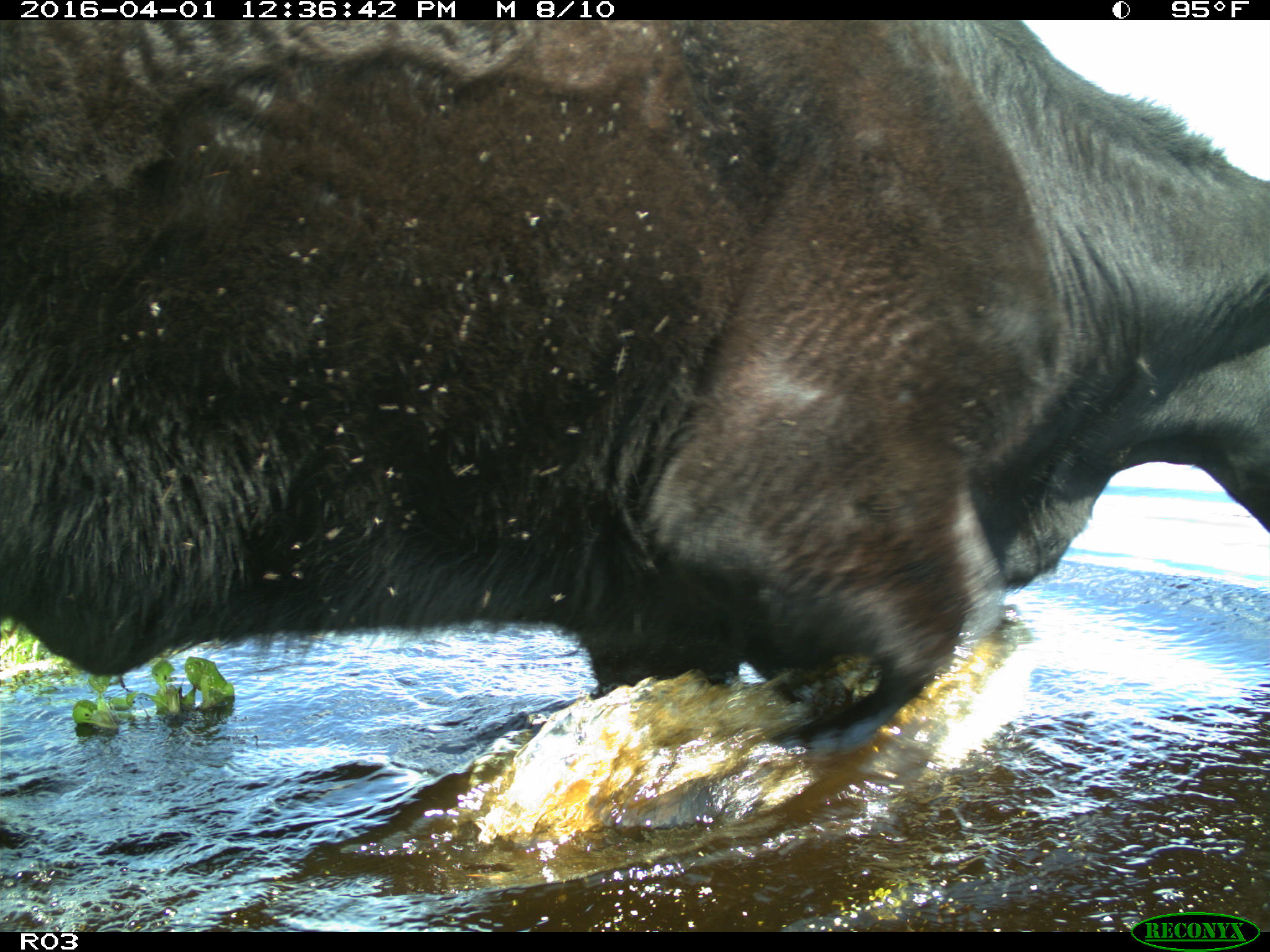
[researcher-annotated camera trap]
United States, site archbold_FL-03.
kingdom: Animalia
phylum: Chordata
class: Mammalia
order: Artiodactyla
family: Bovidae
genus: Bos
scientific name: Bos taurus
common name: domestic cow